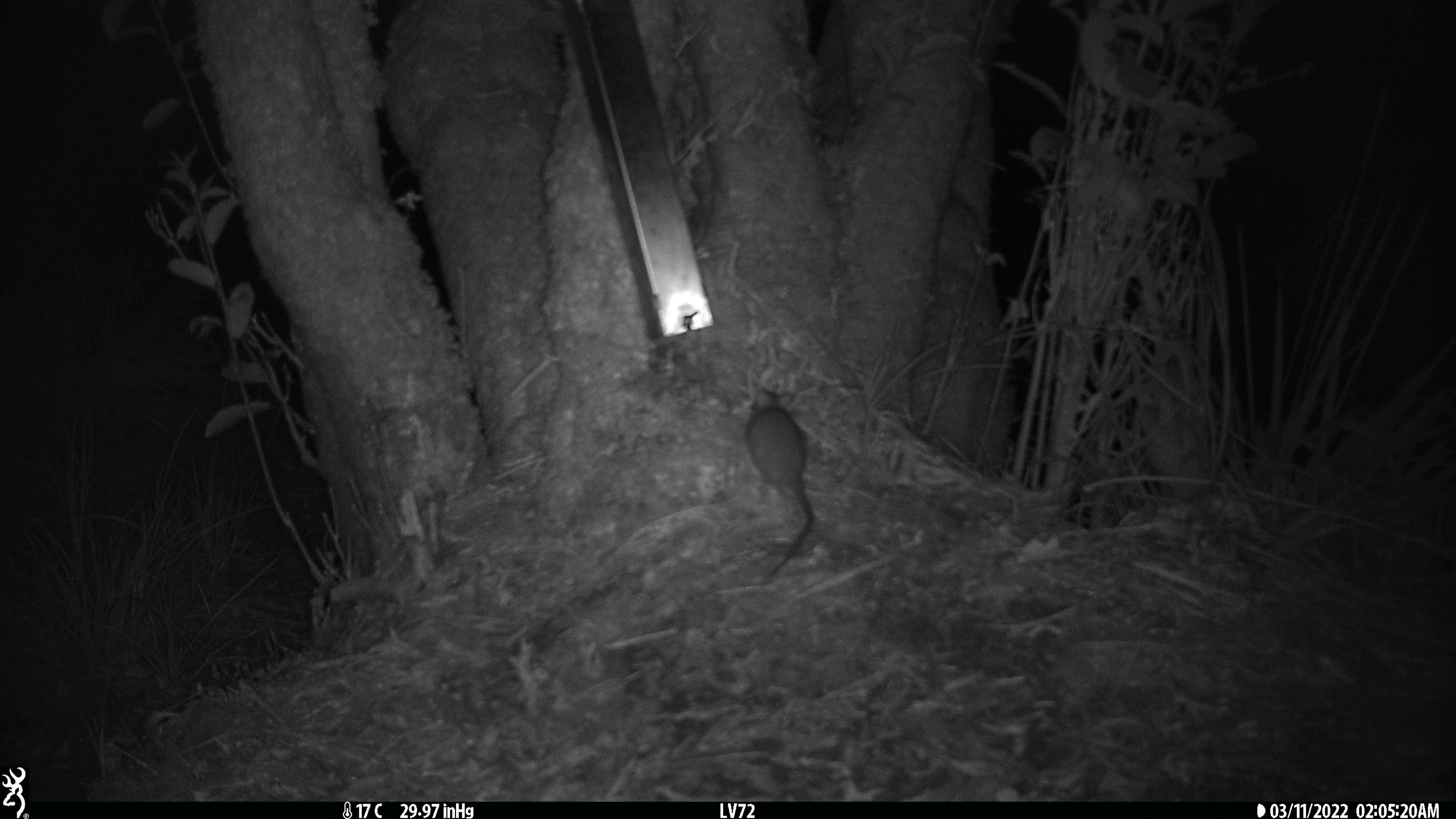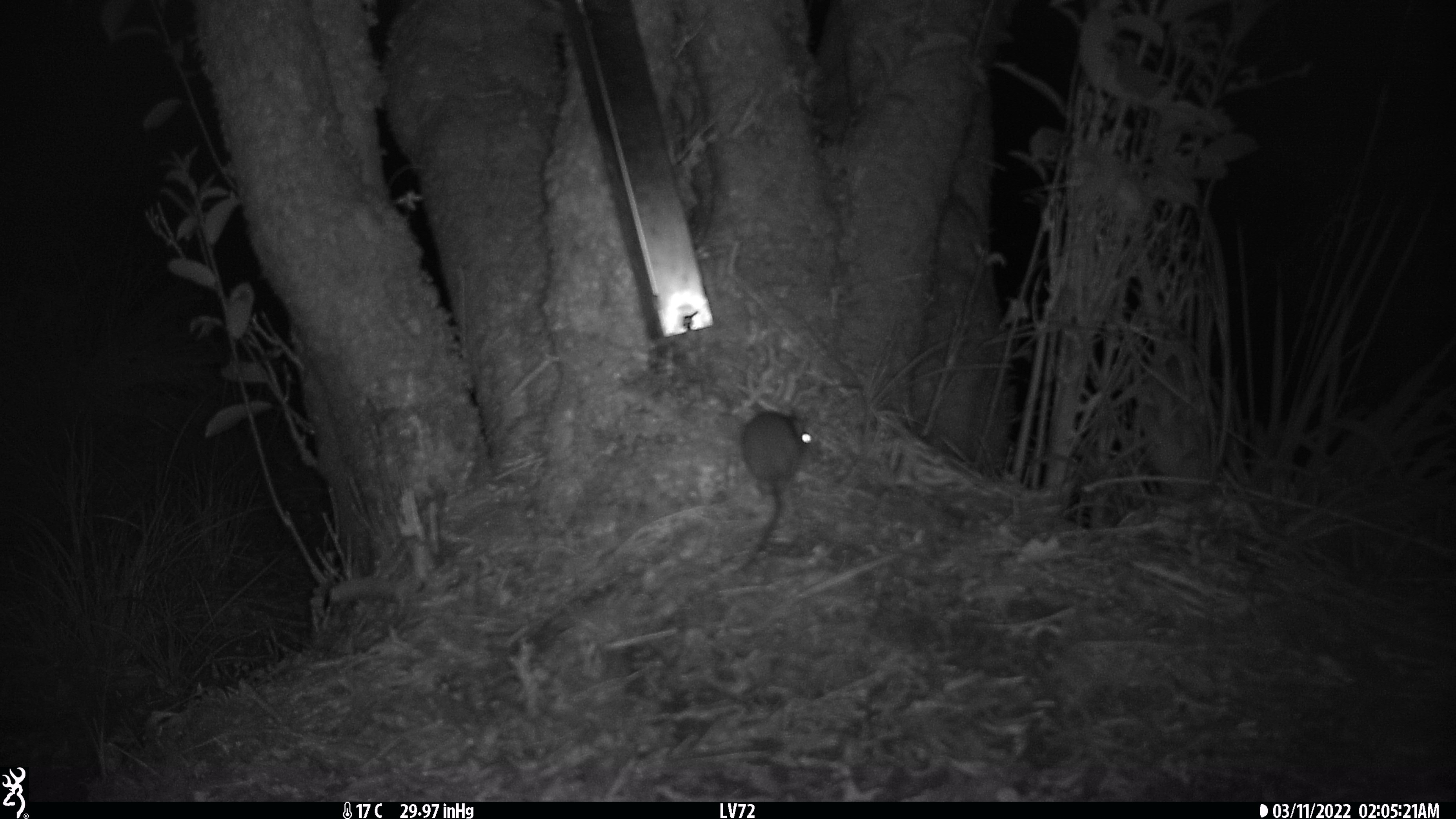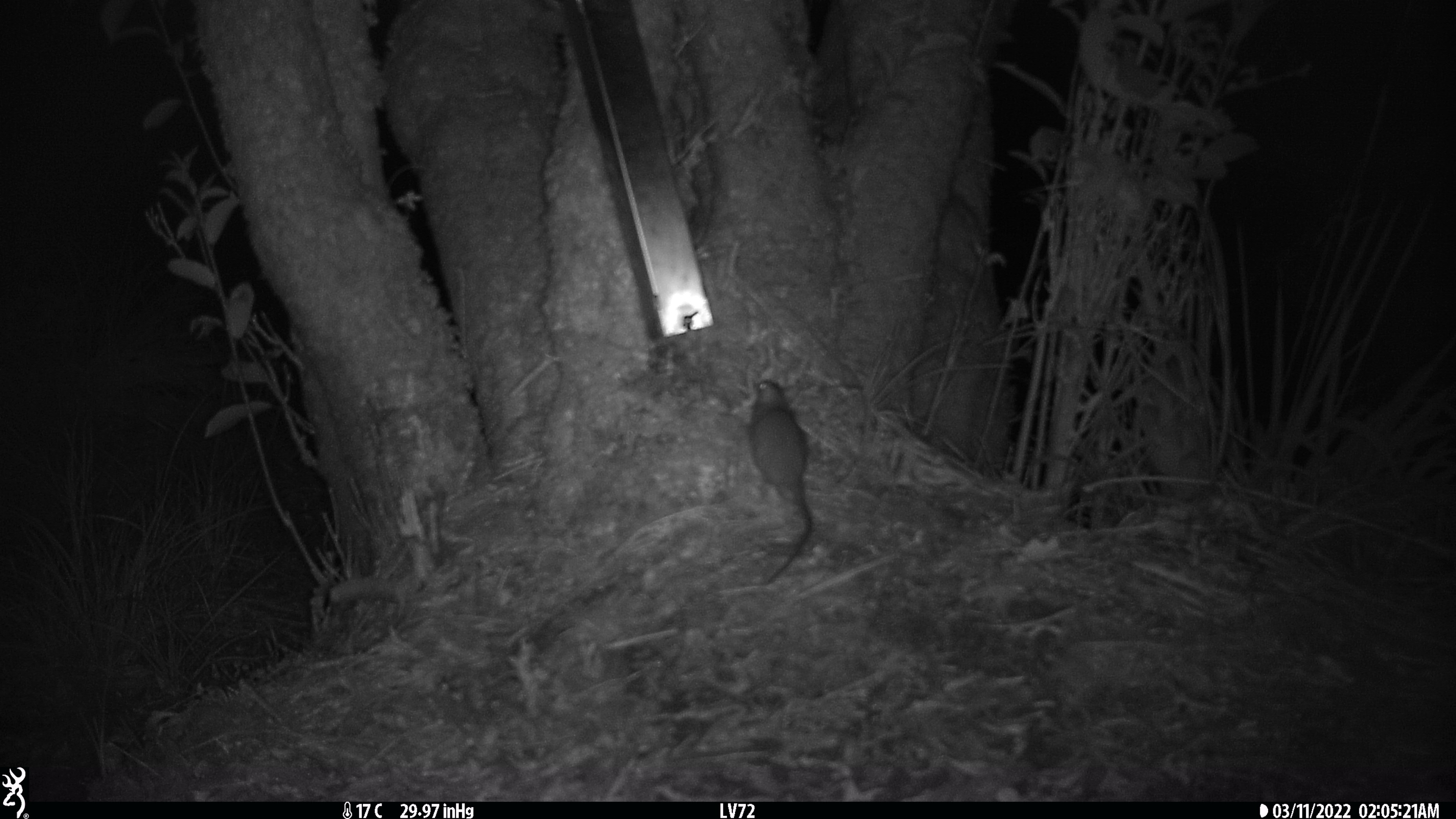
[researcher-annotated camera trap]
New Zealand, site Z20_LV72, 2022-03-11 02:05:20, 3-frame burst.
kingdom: Animalia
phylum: Chordata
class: Mammalia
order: Rodentia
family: Muridae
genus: Rattus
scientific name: Rattus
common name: rat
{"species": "rat (Rattus)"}